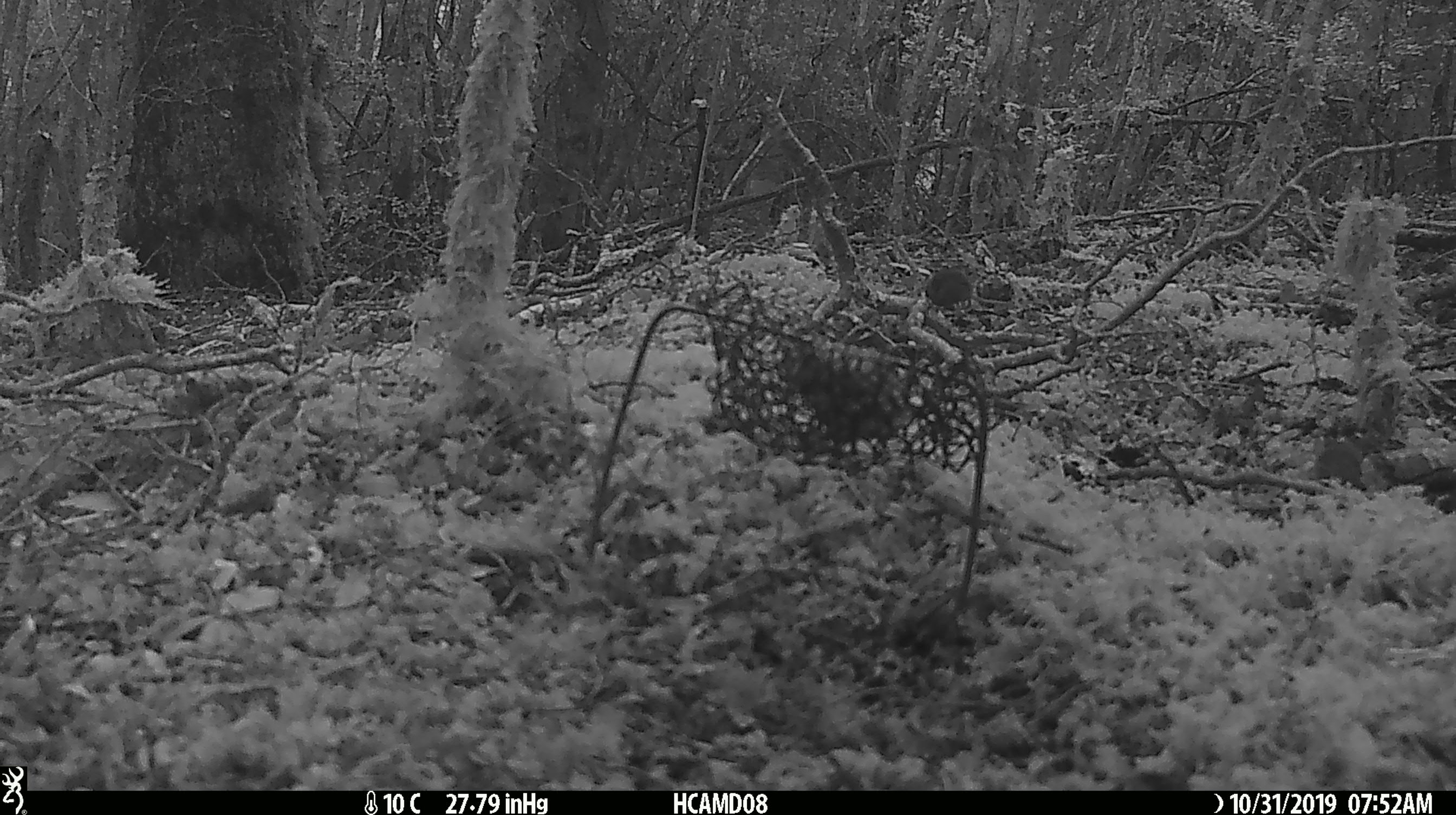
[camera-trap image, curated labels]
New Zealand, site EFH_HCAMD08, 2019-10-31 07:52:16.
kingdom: Animalia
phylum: Chordata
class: Mammalia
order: Rodentia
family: Muridae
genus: Mus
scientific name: Mus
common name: mouse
Mouse (Mus).